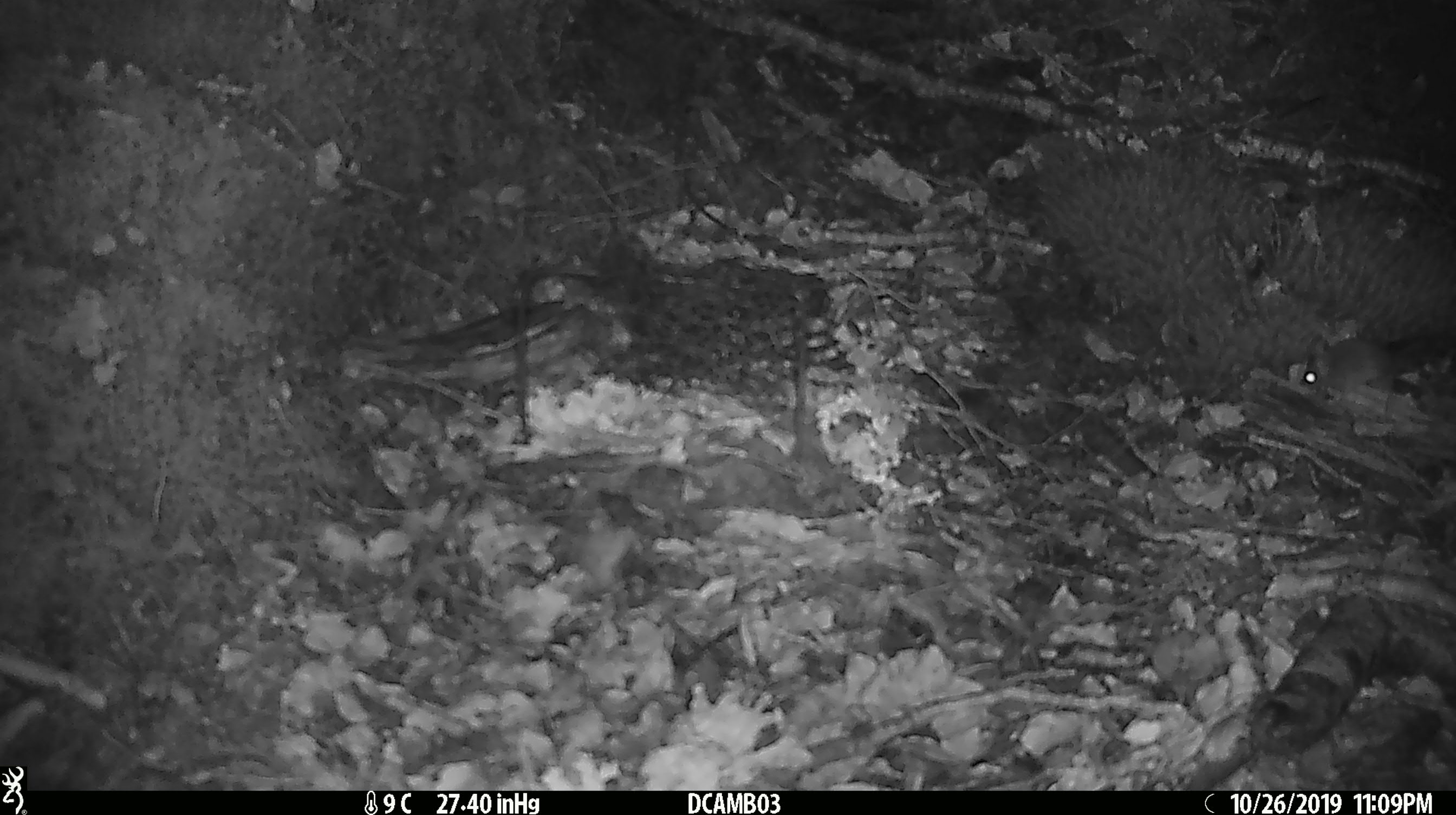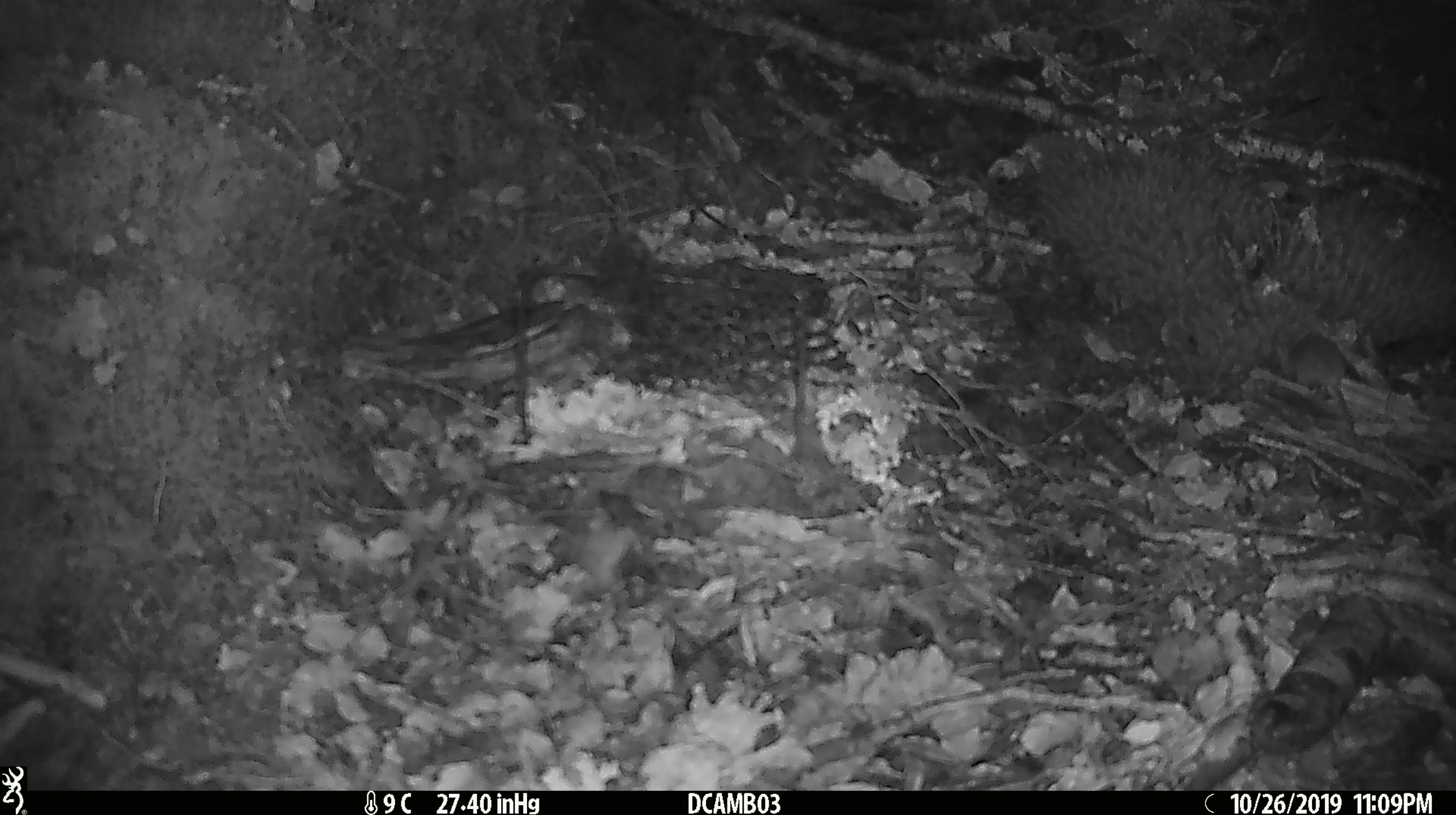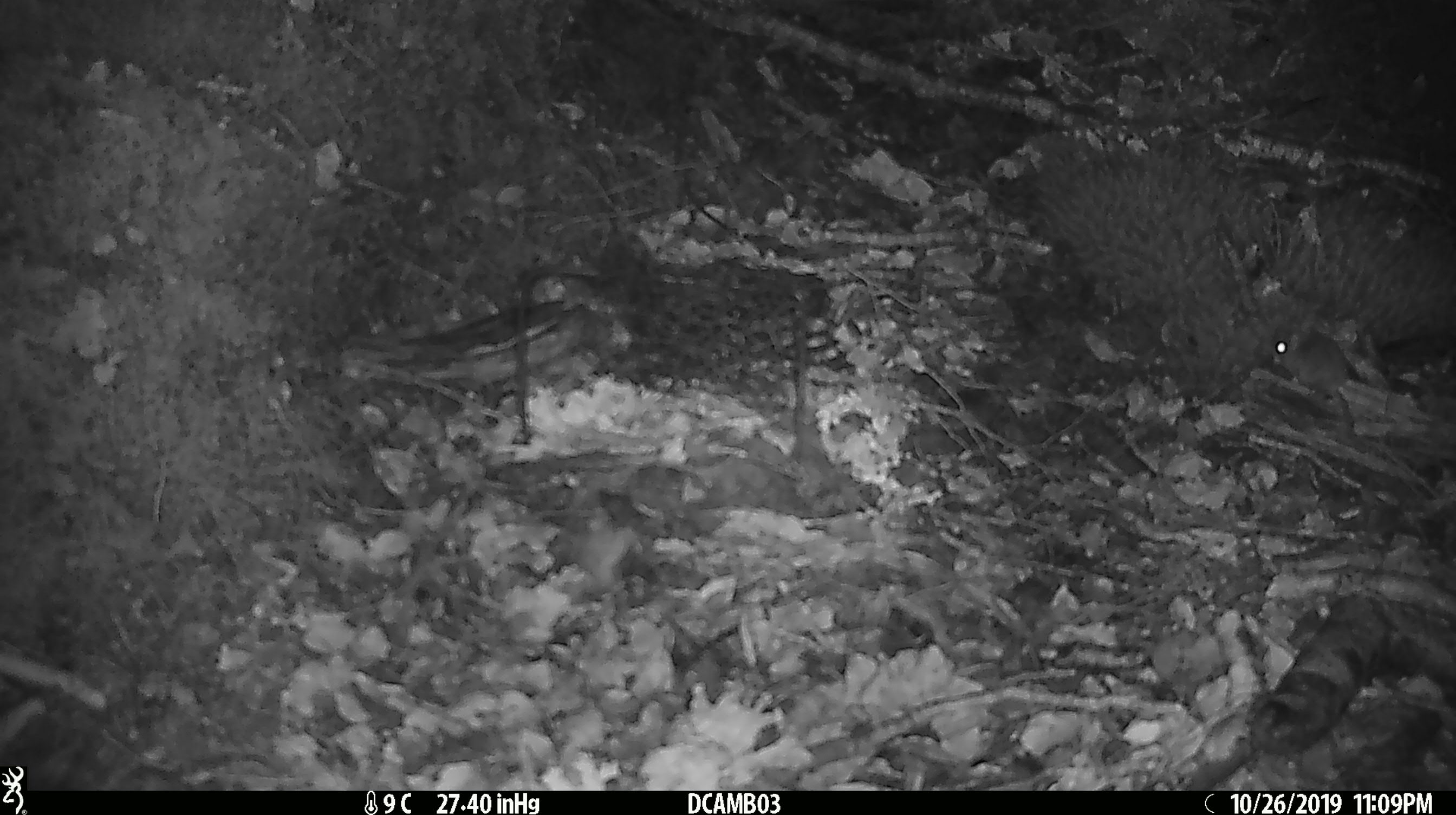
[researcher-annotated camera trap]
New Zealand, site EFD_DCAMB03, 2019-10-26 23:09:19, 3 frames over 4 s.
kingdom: Animalia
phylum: Chordata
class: Mammalia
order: Rodentia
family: Muridae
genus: Mus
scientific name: Mus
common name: mouse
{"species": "mouse (Mus)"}